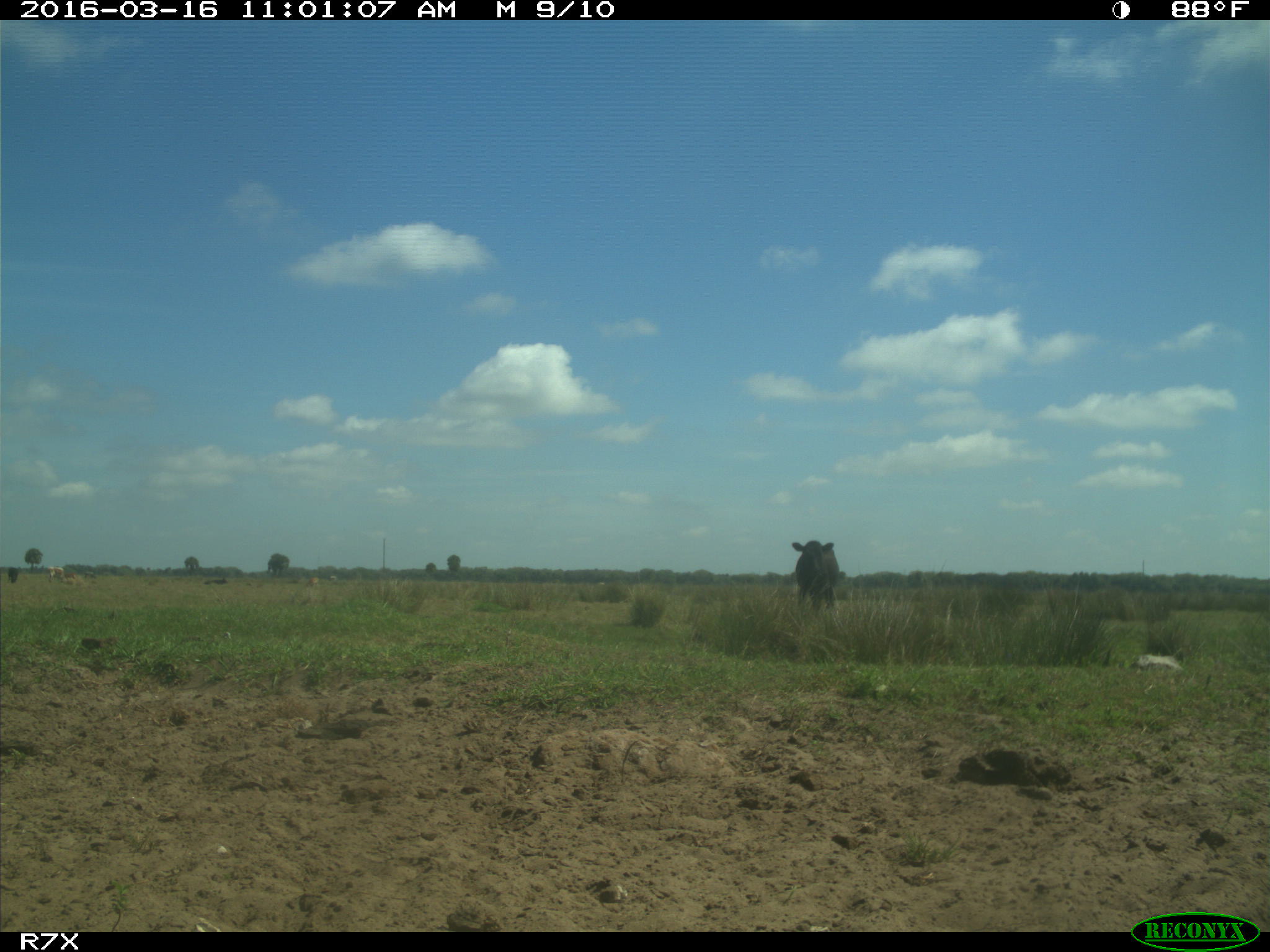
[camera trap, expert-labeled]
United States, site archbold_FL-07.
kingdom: Animalia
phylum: Chordata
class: Mammalia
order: Artiodactyla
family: Bovidae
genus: Bos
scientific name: Bos taurus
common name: domestic cow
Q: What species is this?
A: Bos taurus (domestic cow).